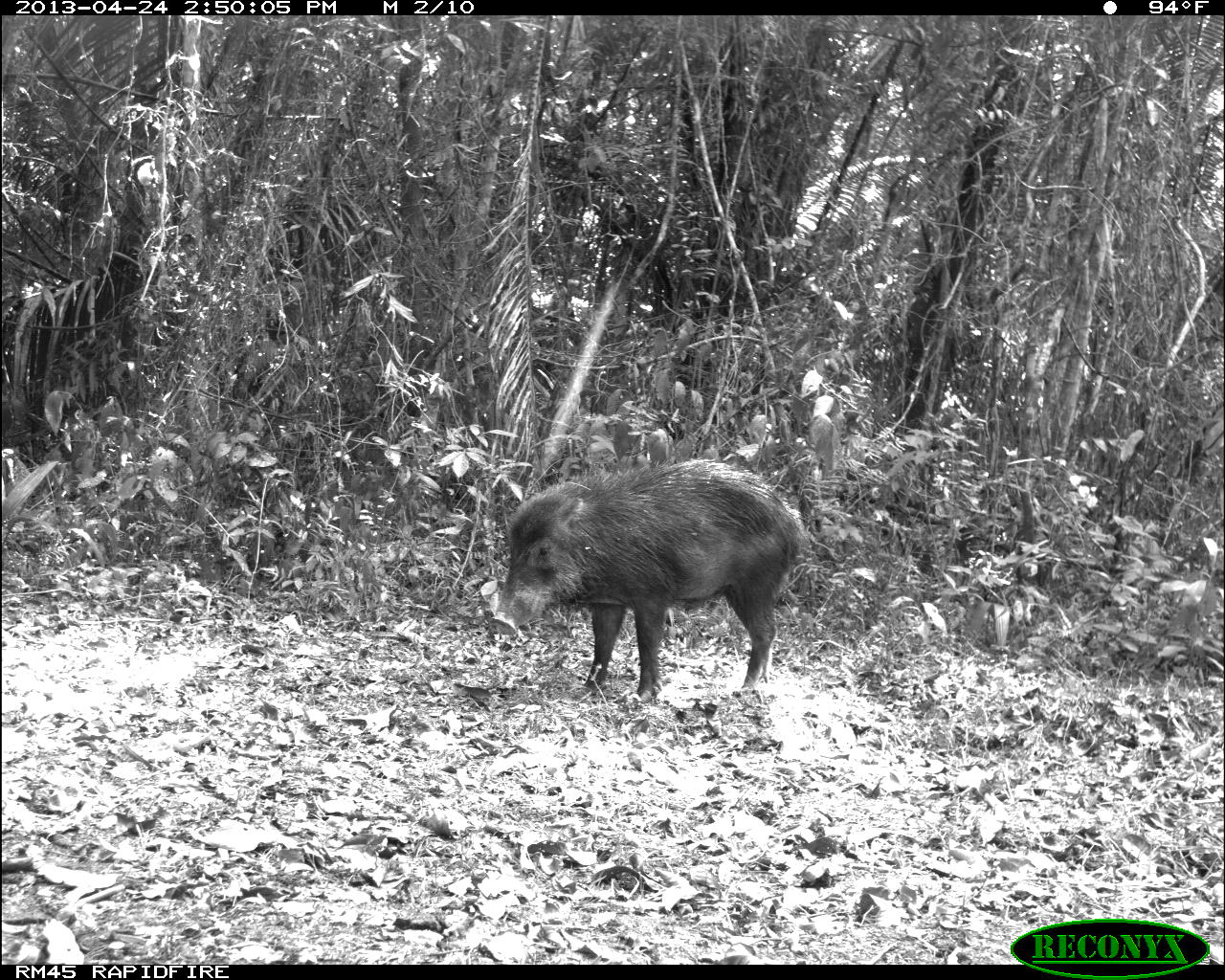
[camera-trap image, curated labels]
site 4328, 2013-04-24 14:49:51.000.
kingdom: Animalia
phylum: Chordata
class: Mammalia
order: Artiodactyla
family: Tayassuidae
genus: Tayassu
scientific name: Tayassu pecari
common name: white-lipped peccary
Tayassu pecari (white-lipped peccary), count 10.